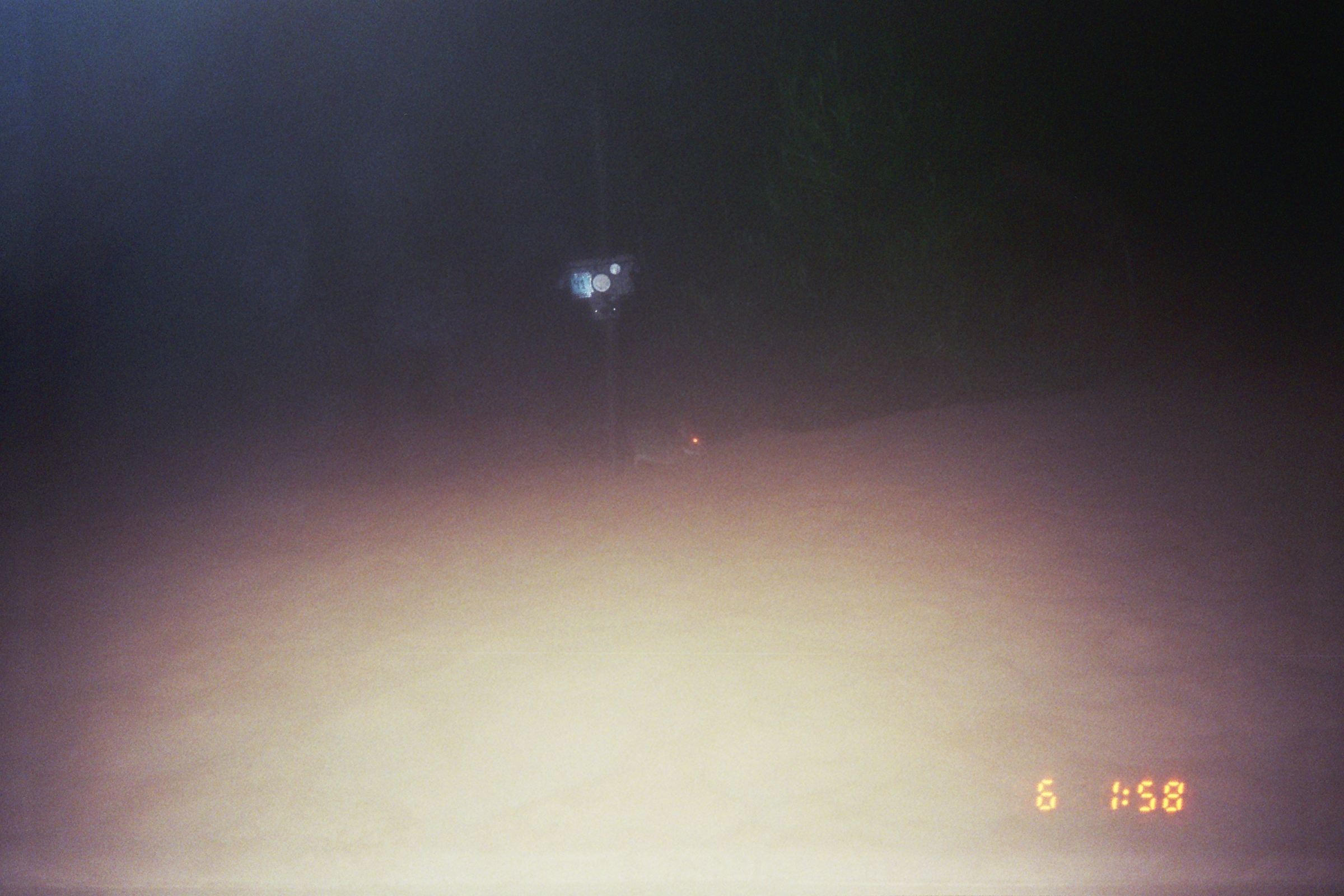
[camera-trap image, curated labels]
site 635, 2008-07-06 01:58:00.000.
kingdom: Animalia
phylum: Chordata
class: Mammalia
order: Lagomorpha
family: Leporidae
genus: Sylvilagus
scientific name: Sylvilagus brasiliensis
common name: tapeti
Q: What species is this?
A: Sylvilagus brasiliensis (tapeti).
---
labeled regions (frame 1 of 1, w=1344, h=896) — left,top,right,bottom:
sylvilagus brasiliensis: 631,427,707,473